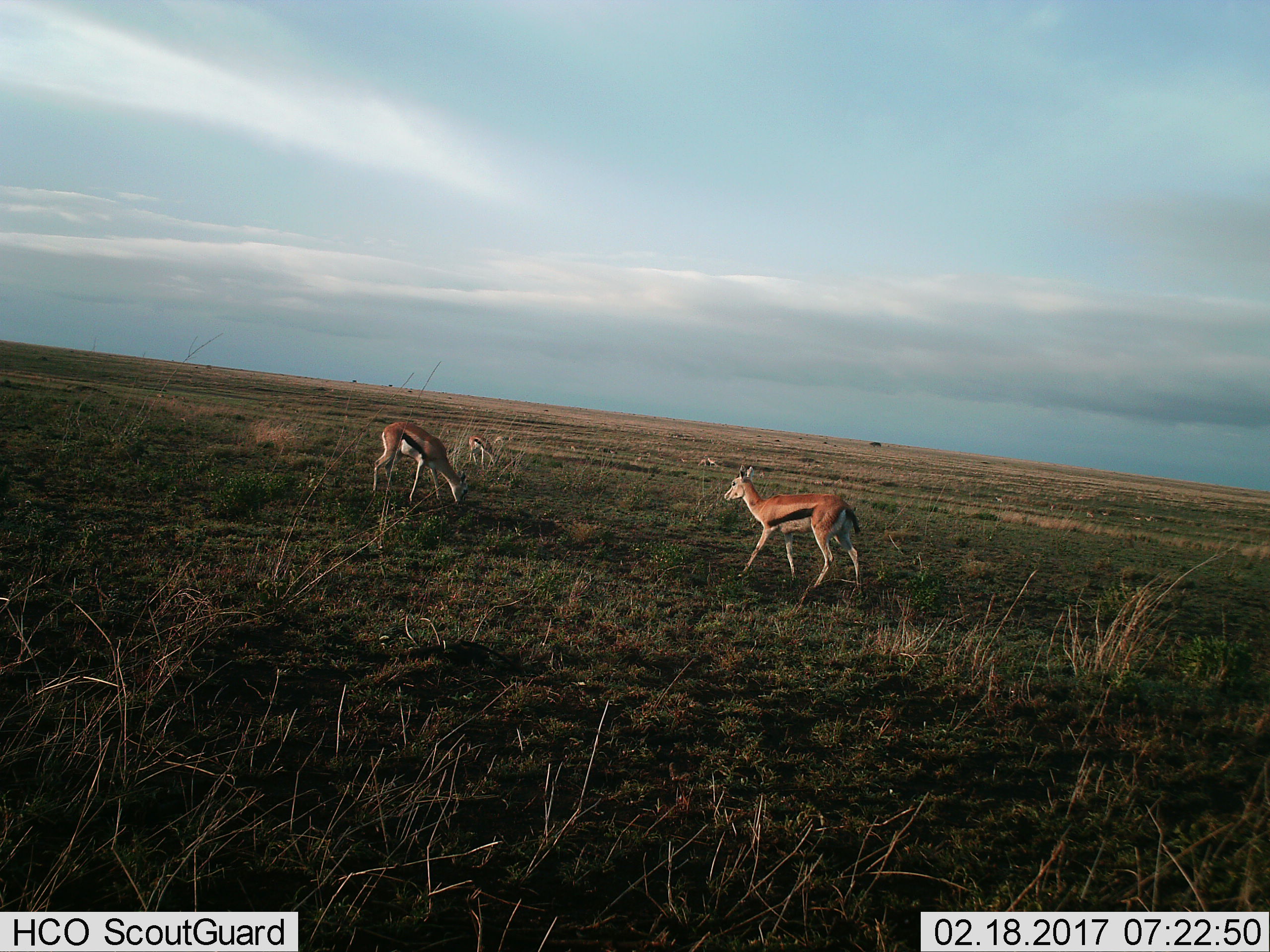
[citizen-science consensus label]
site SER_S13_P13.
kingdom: Animalia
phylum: Chordata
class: Mammalia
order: Artiodactyla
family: Bovidae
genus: Eudorcas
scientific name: Eudorcas thomsonii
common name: thomson's gazelle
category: gazellethomsons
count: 4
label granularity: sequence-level